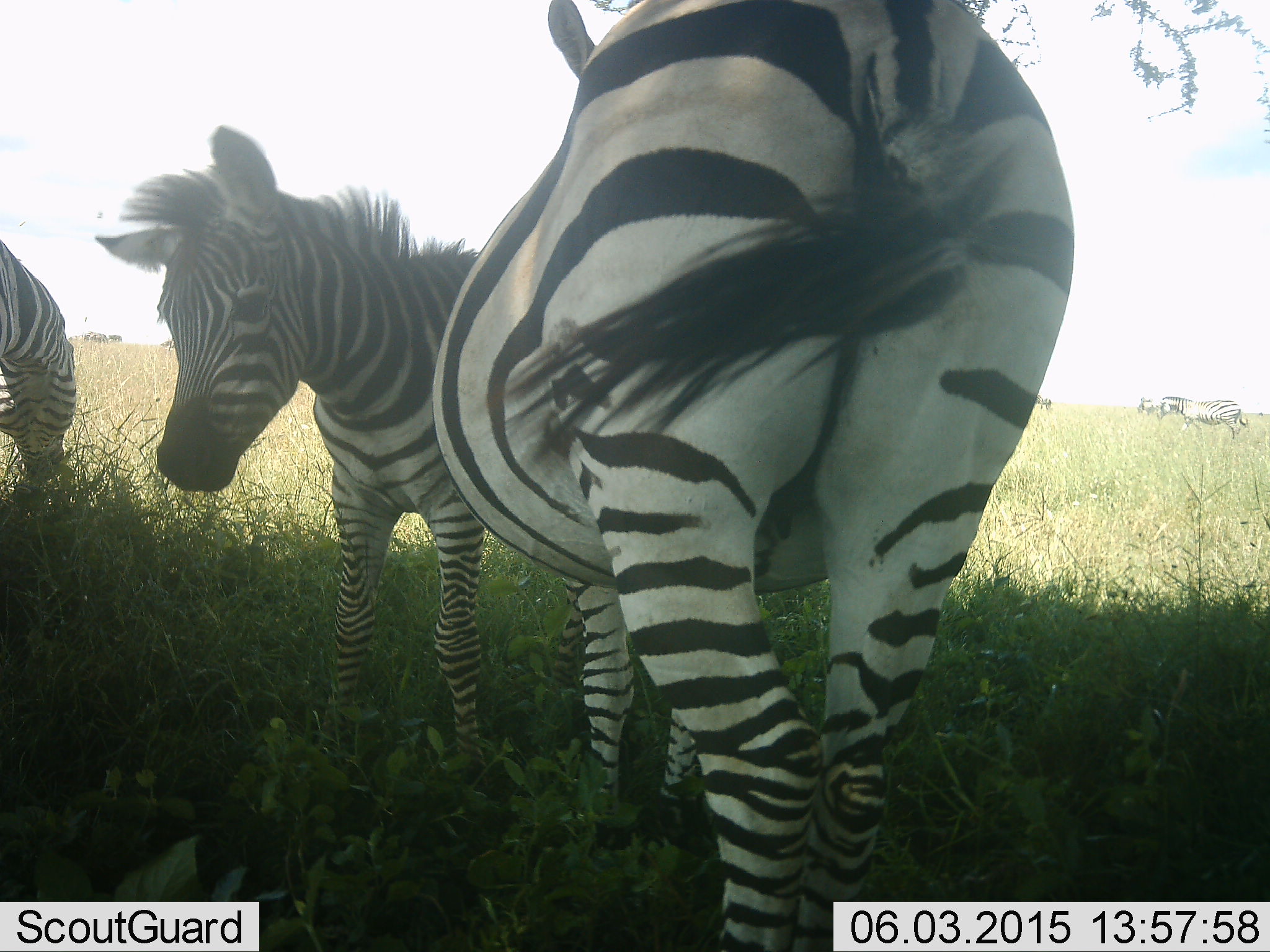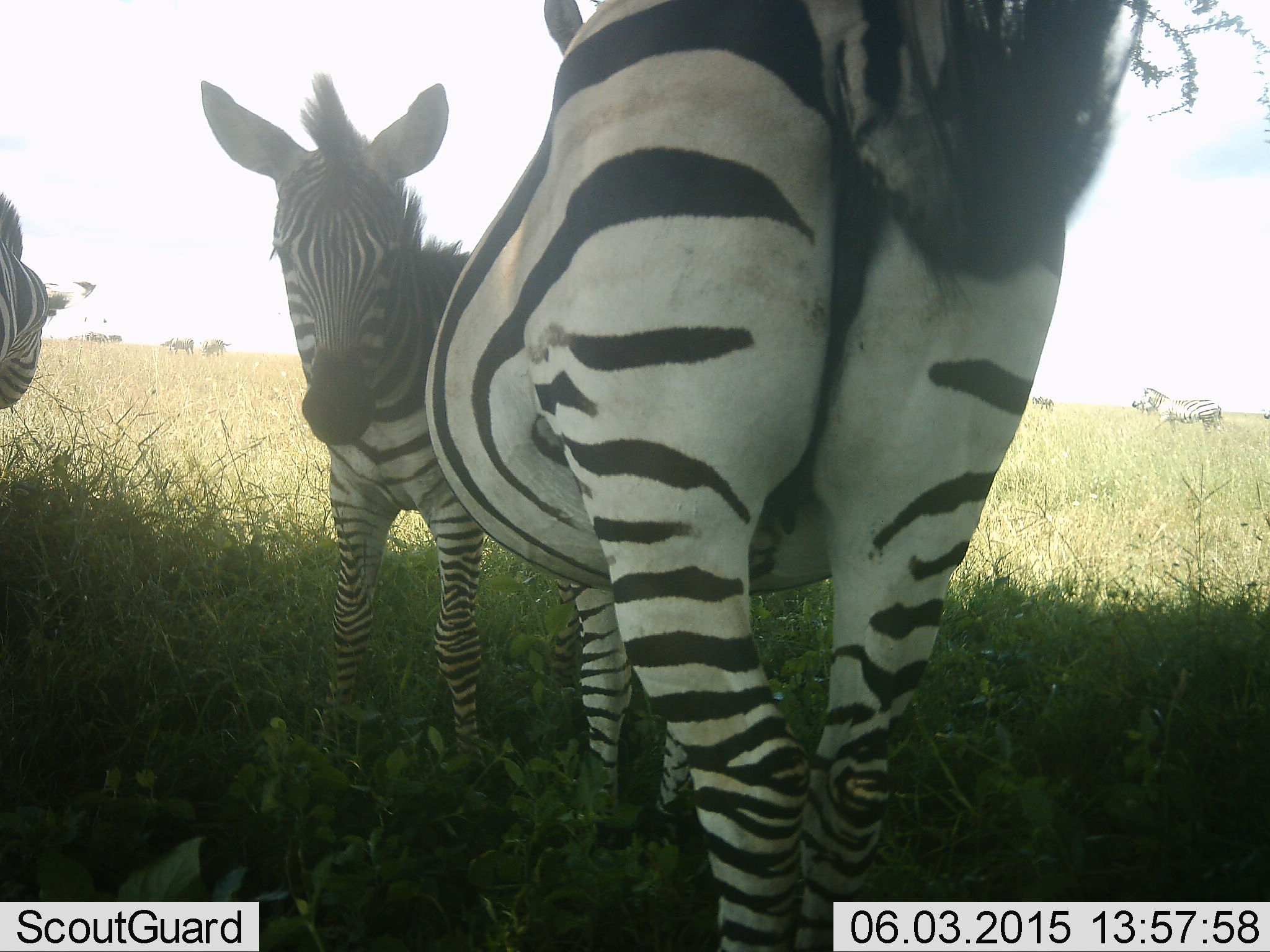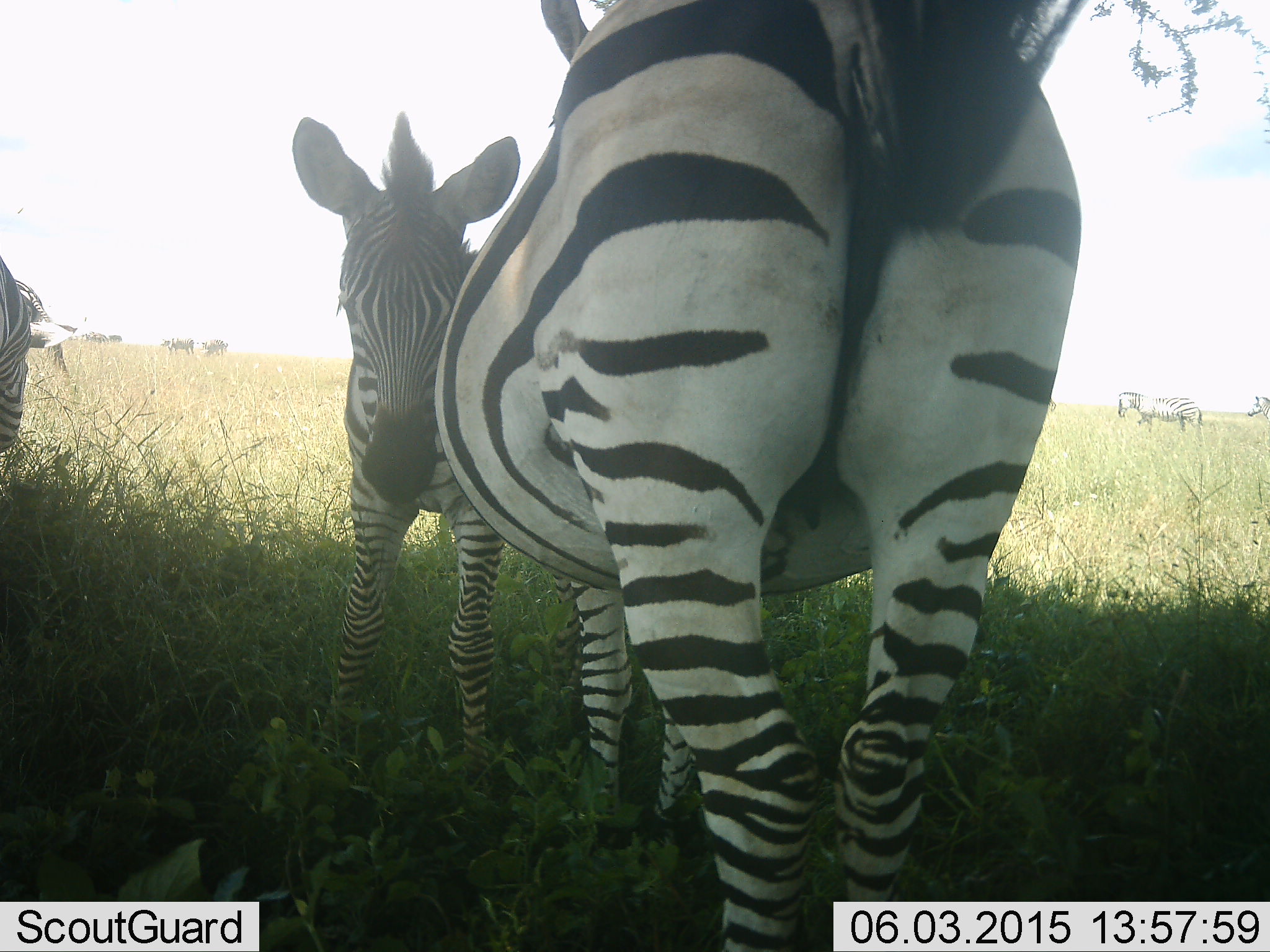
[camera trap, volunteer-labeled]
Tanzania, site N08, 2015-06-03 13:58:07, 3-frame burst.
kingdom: Animalia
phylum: Chordata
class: Mammalia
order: Perissodactyla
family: Equidae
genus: Equus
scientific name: Equus quagga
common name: plains zebra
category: zebra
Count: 4.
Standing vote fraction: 90%.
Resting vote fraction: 10%.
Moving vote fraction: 30%.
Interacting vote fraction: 10%.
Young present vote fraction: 60%.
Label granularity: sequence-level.